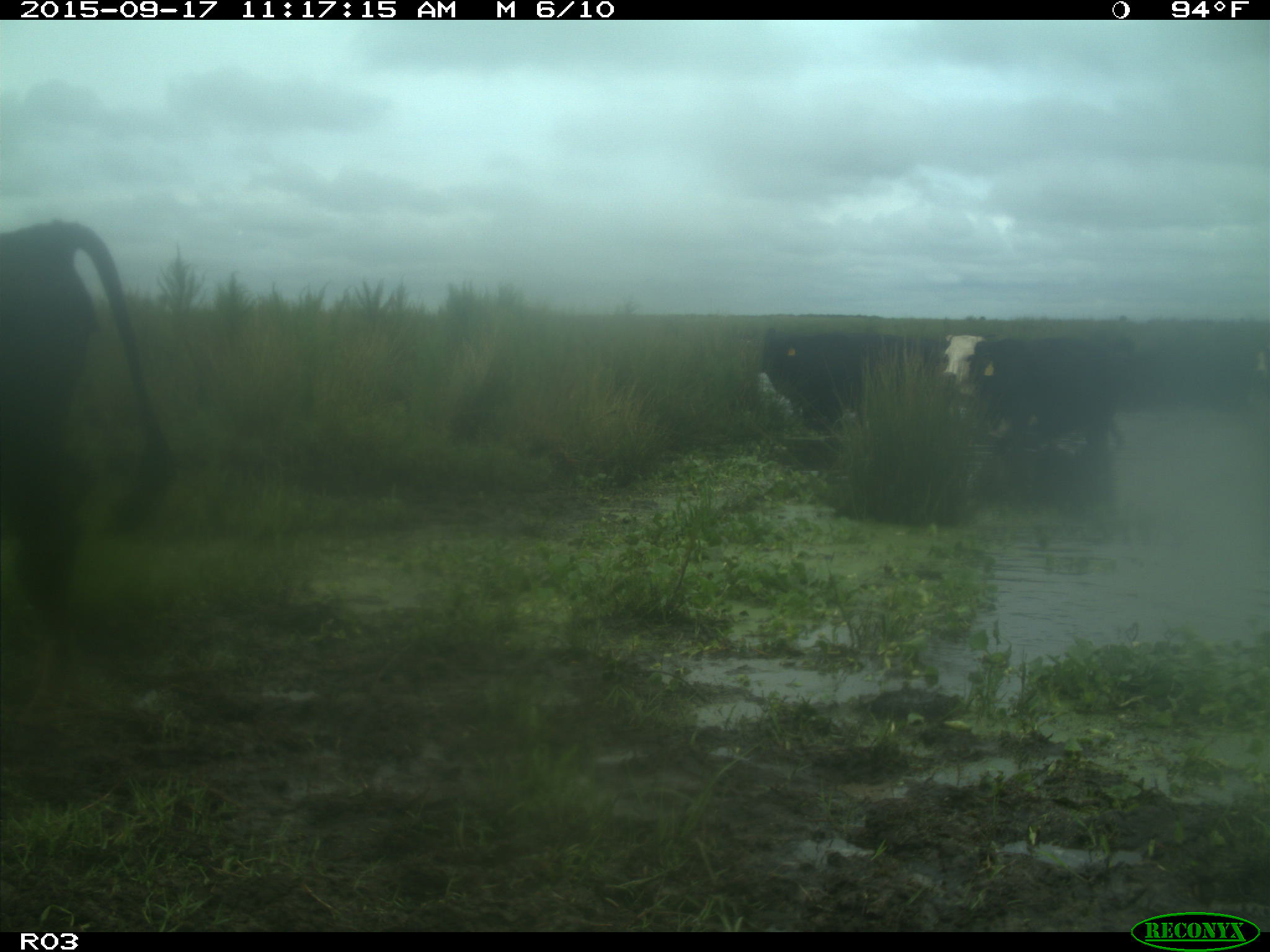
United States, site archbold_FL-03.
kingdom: Animalia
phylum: Chordata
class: Mammalia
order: Artiodactyla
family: Bovidae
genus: Bos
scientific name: Bos taurus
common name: domestic cow